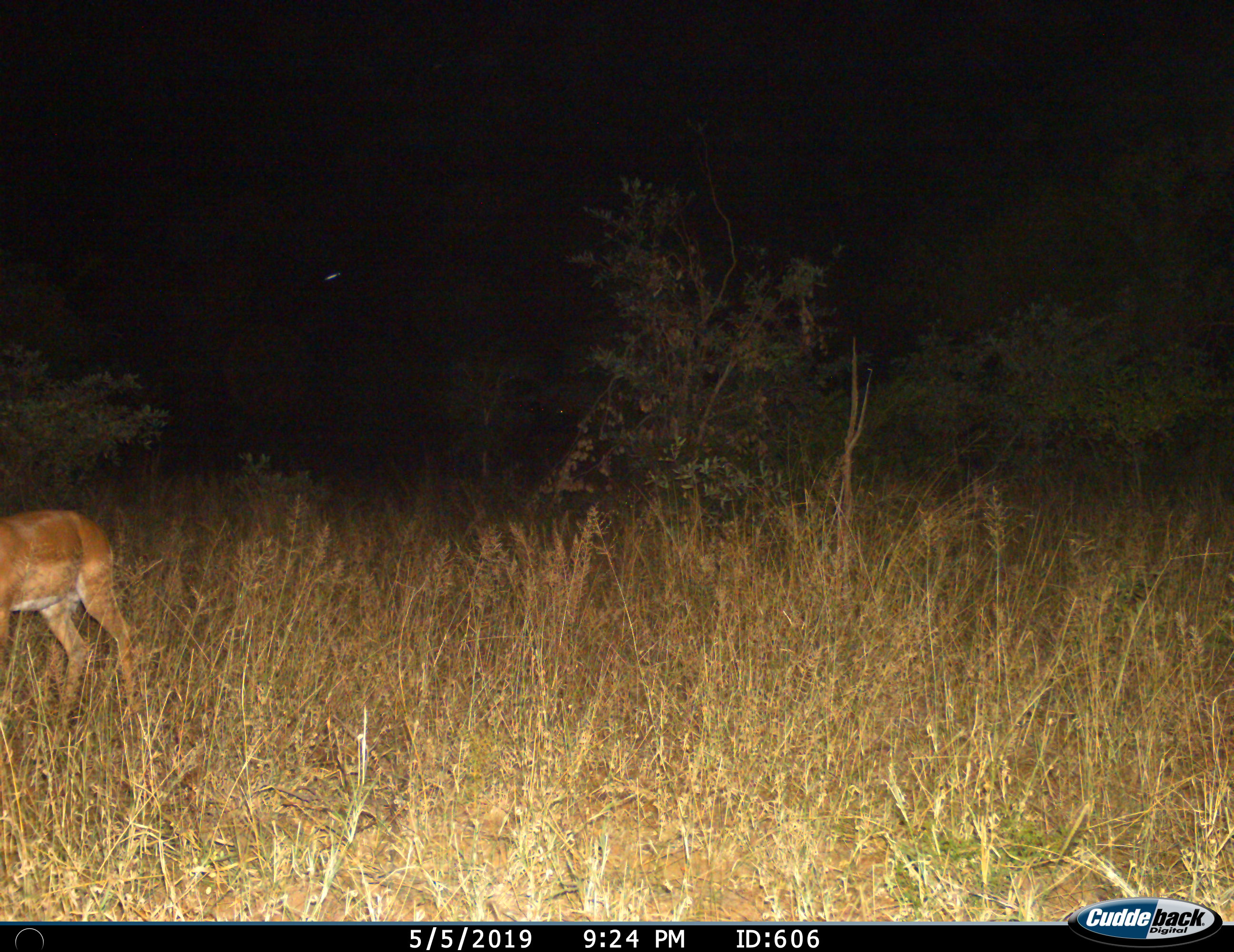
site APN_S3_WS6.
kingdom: Animalia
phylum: Chordata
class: Mammalia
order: Artiodactyla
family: Bovidae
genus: Aepyceros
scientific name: Aepyceros melampus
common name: impala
Impala (Aepyceros melampus), count 1. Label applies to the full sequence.